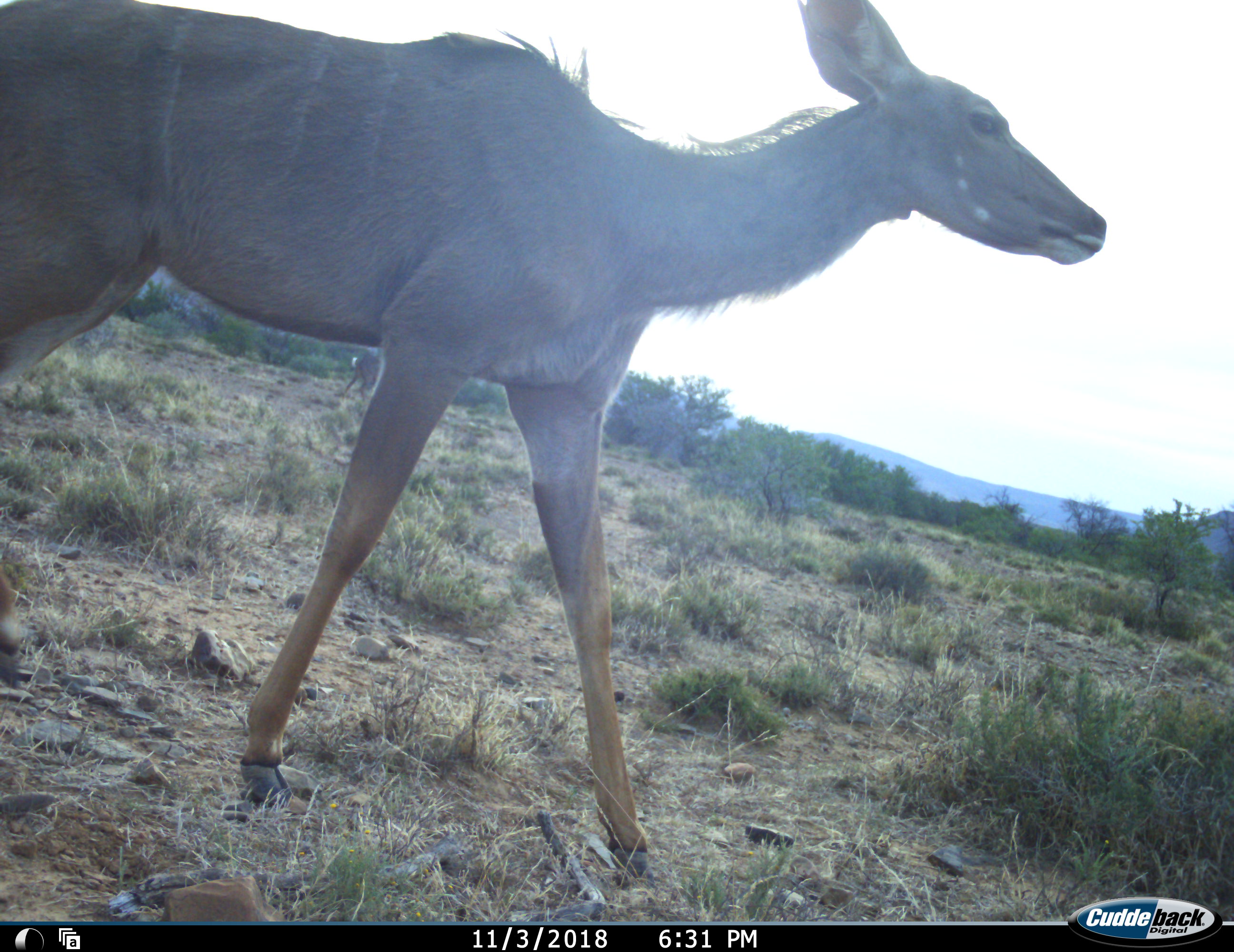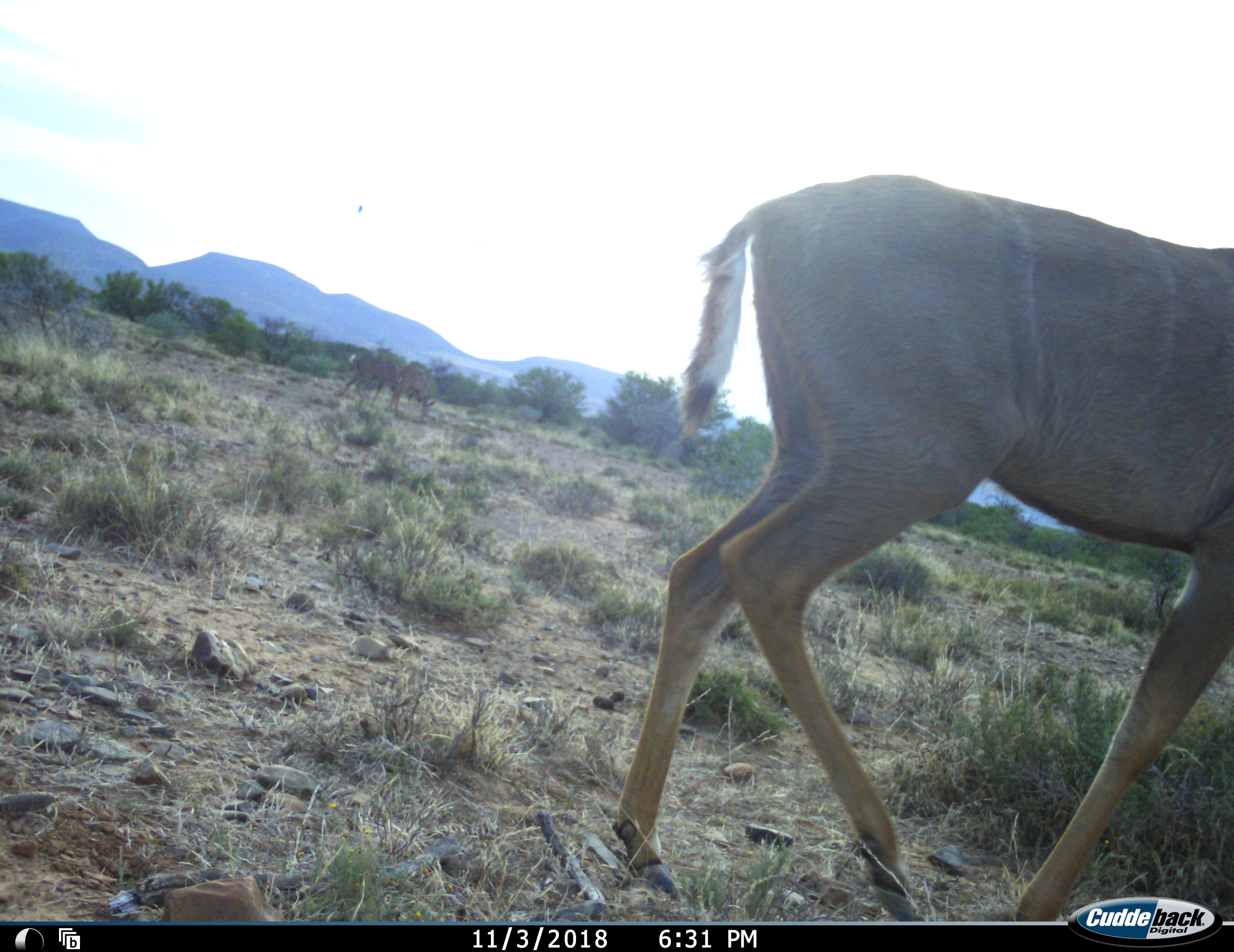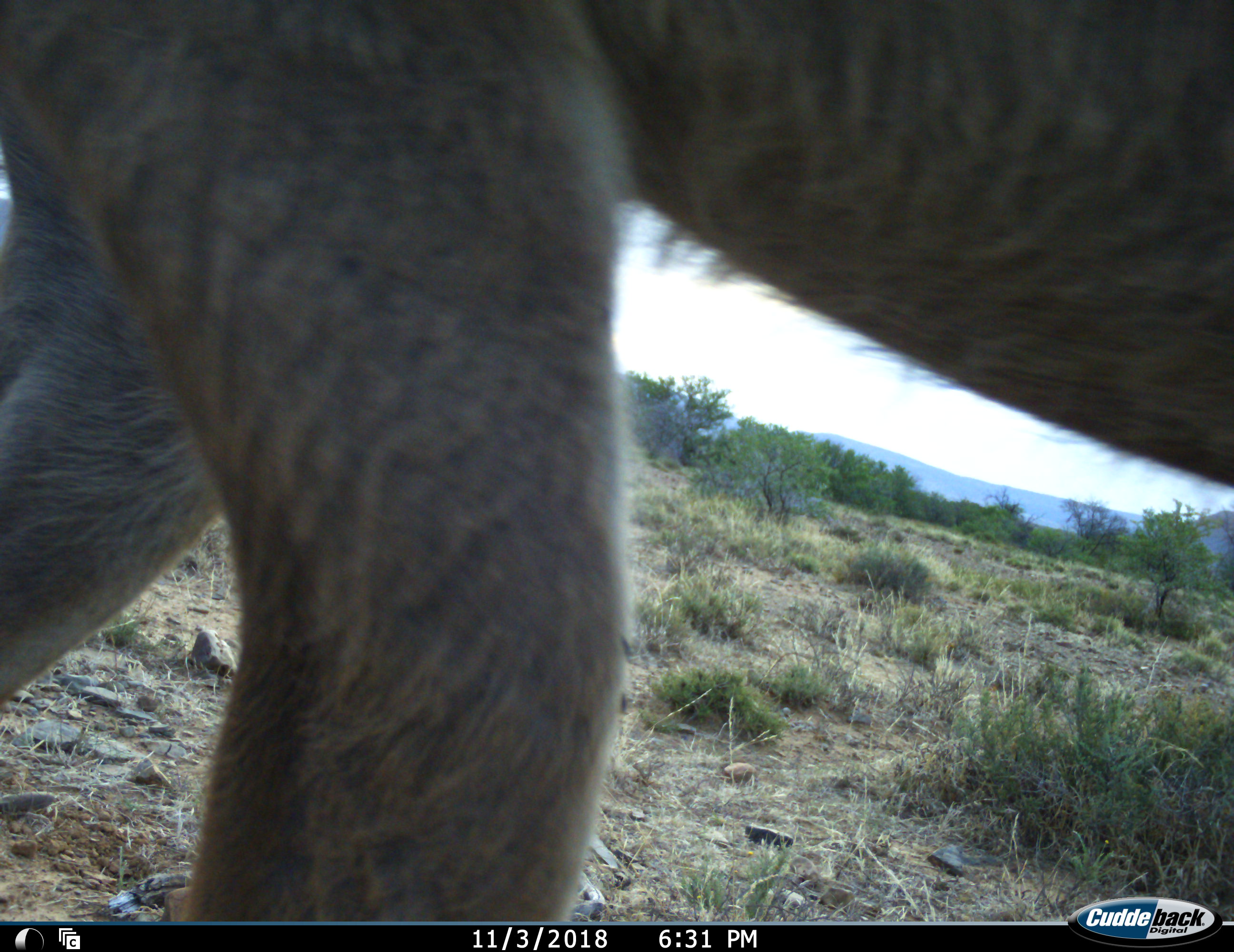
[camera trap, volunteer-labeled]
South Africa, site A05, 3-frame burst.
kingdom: Animalia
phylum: Chordata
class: Mammalia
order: Artiodactyla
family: Bovidae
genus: Tragelaphus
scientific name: Tragelaphus strepsiceros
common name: greater kudu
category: kudu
Kudu (greater kudu) (Tragelaphus strepsiceros), count 2. Behavior (volunteer vote fractions): standing 11%, resting 0%, moving 100%, interacting 0%. Young present (vote fraction): 0%. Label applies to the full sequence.